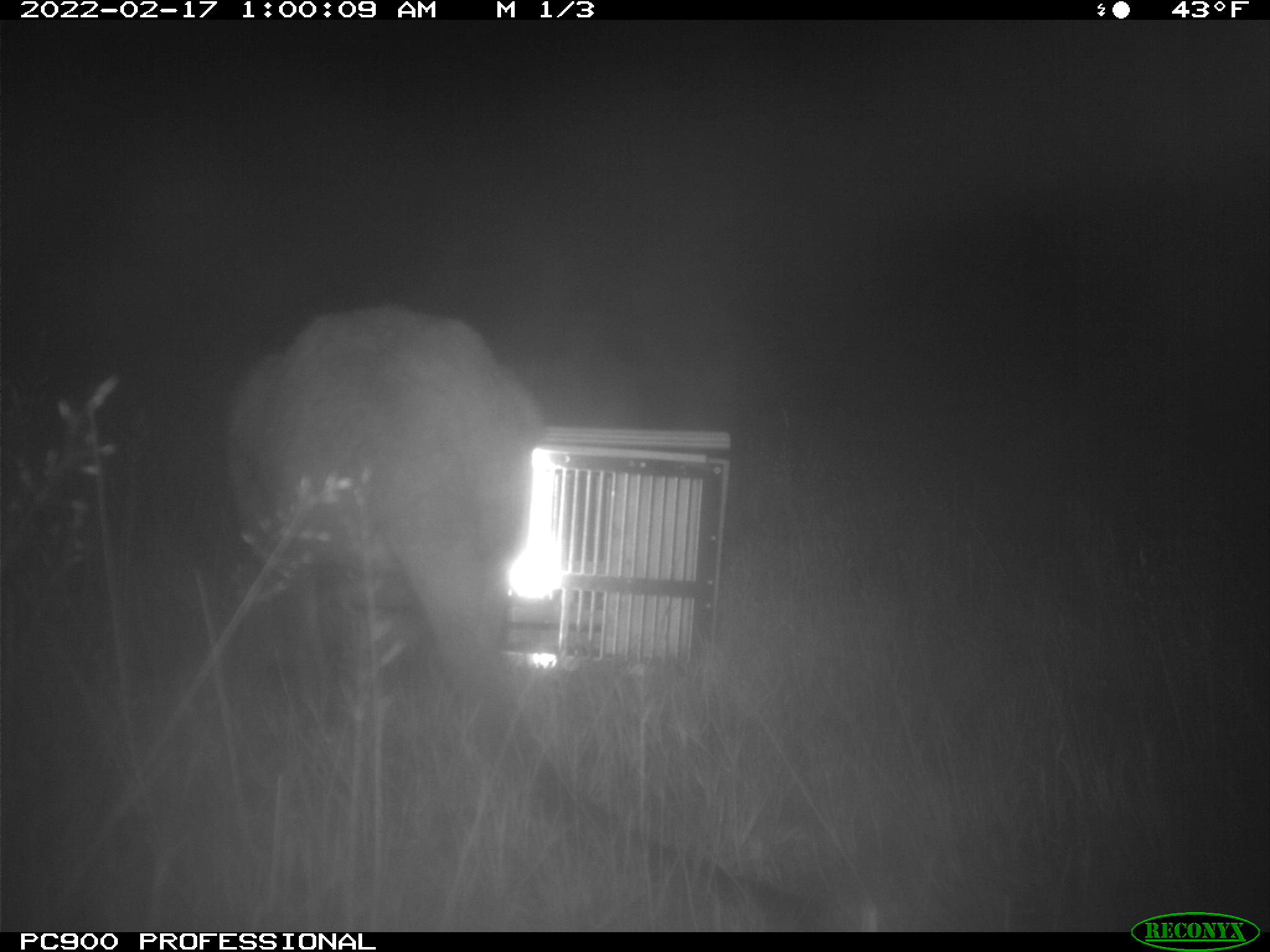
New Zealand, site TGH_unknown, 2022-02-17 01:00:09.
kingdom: Animalia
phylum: Chordata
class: Mammalia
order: Diprotodontia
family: Macropodidae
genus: Notamacropus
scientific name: Notamacropus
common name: wallaby